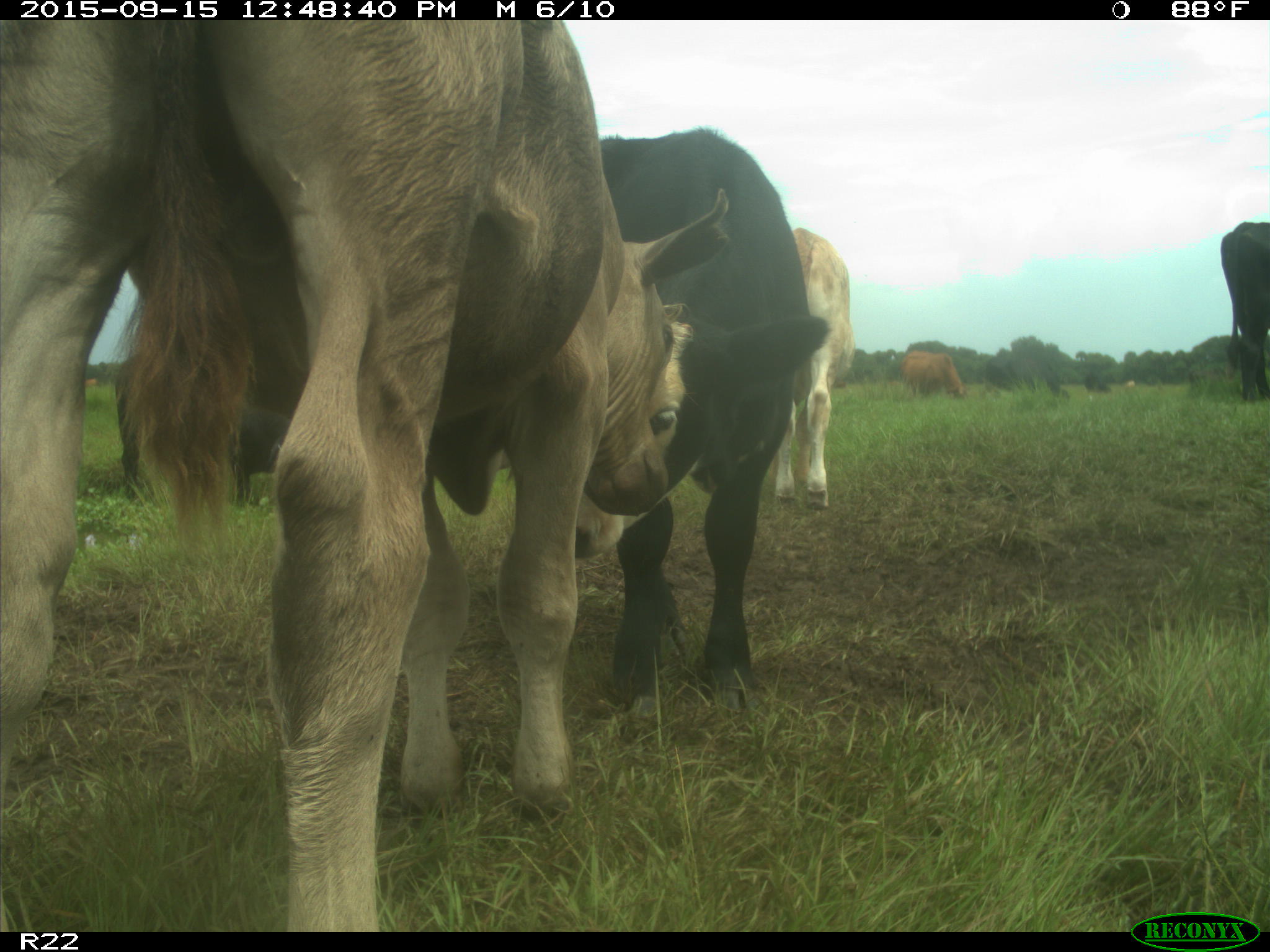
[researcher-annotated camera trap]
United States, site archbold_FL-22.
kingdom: Animalia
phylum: Chordata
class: Mammalia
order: Artiodactyla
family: Bovidae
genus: Bos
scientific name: Bos taurus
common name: domestic cow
Bos taurus (domestic cow).